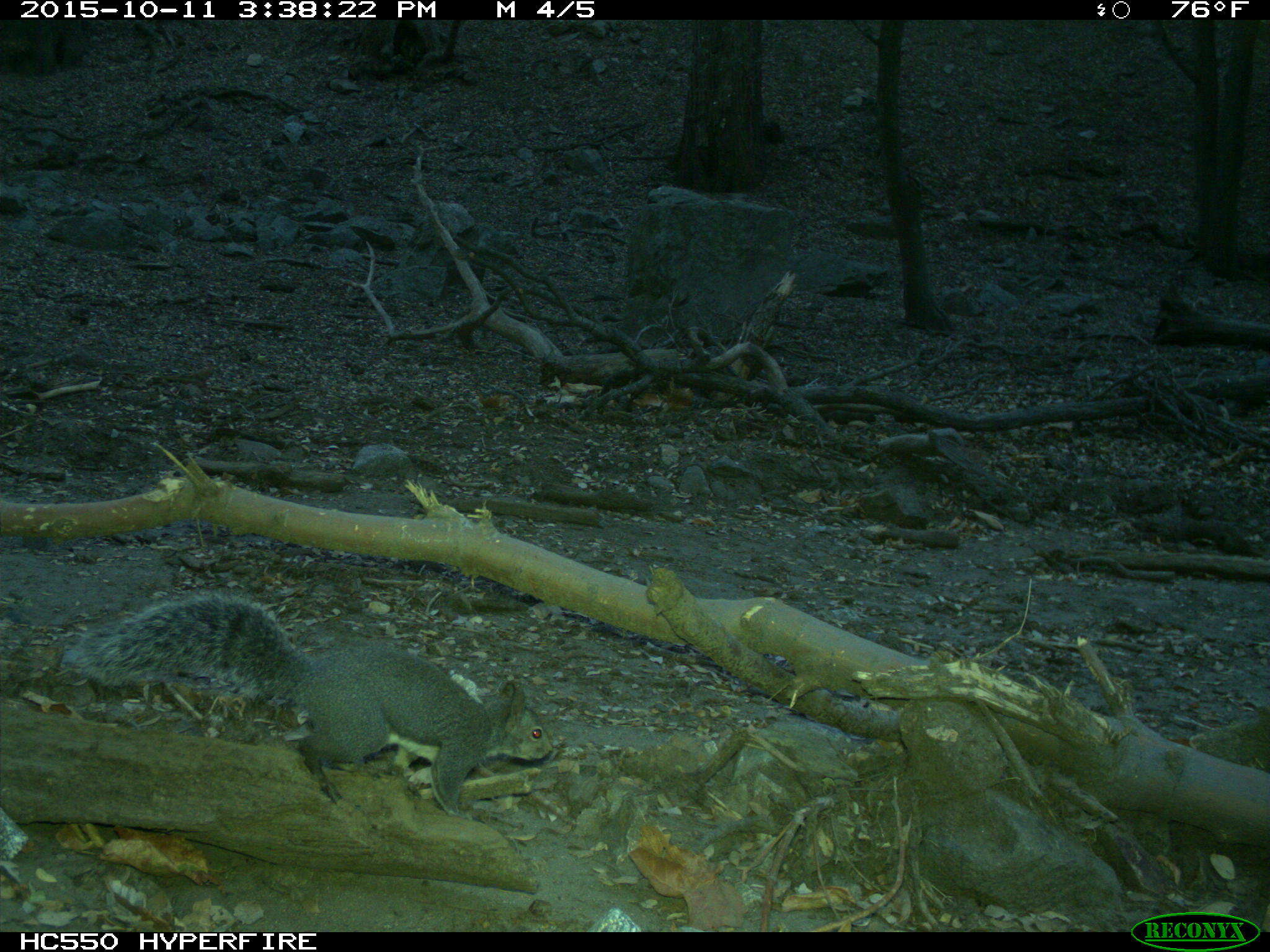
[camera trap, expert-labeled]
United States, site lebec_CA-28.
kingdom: Animalia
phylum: Chordata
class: Mammalia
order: Rodentia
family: Sciuridae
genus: Sciurus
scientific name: Sciurus carolinensis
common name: eastern gray squirrel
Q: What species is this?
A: Sciurus carolinensis (eastern gray squirrel).